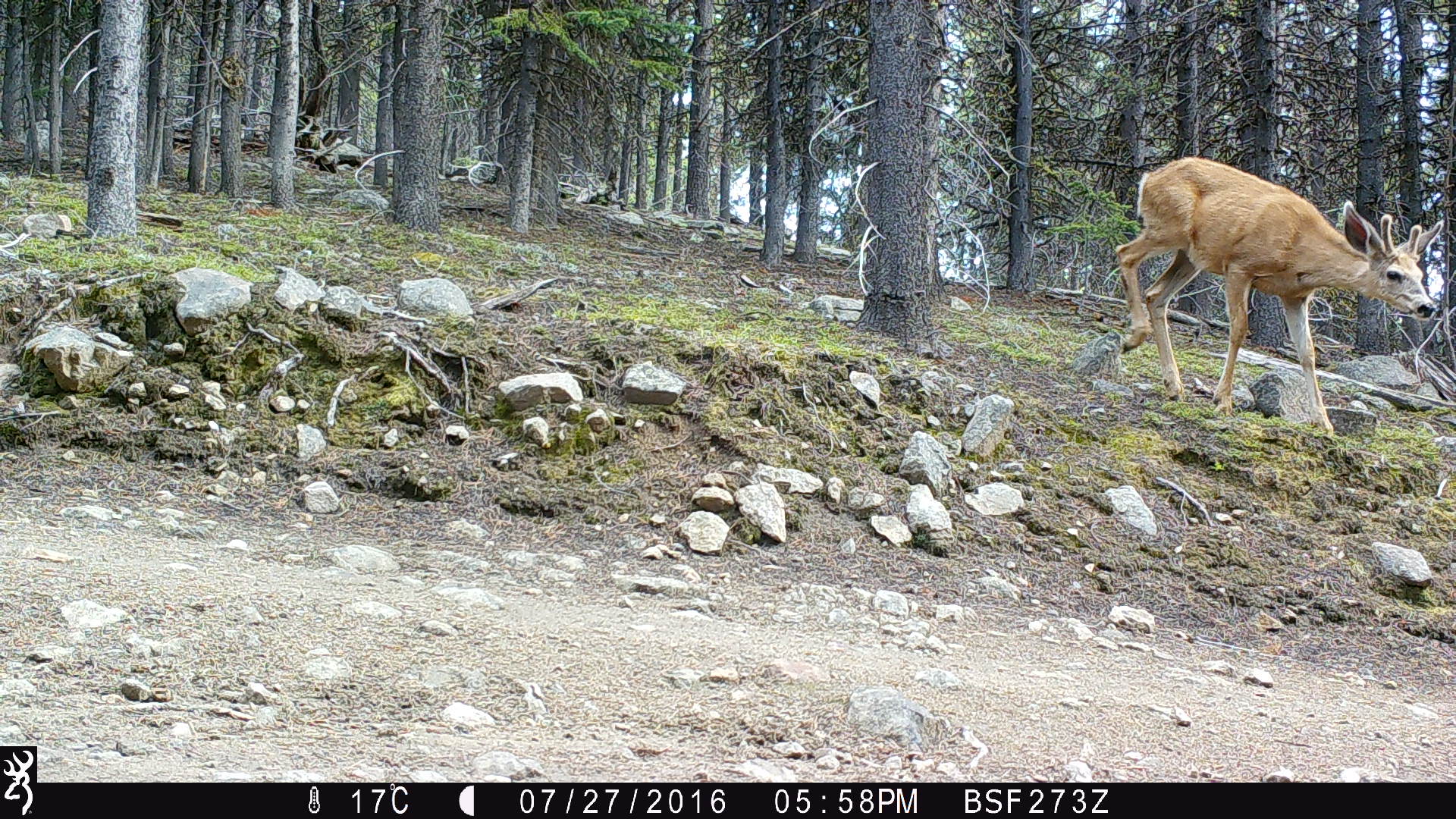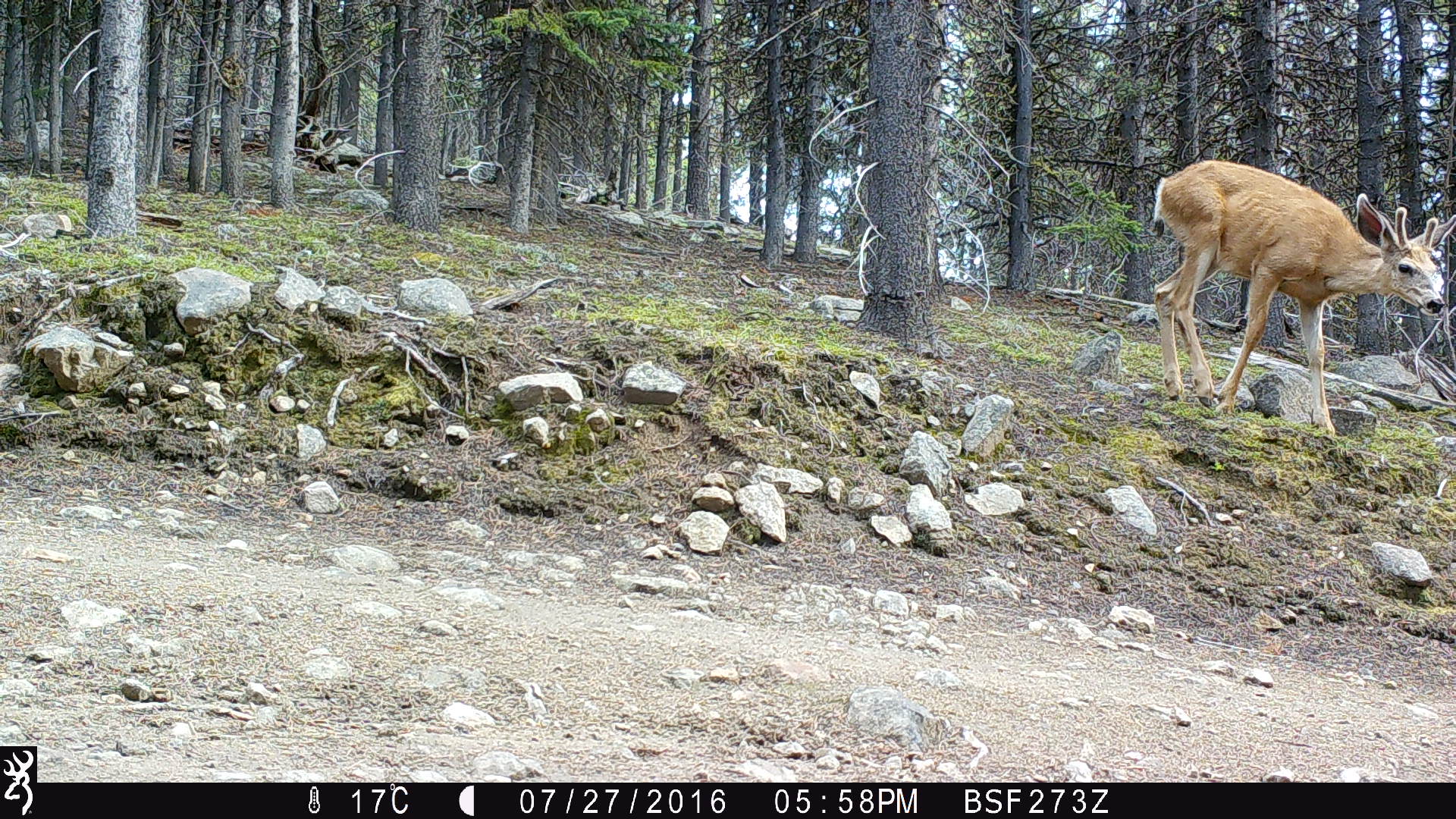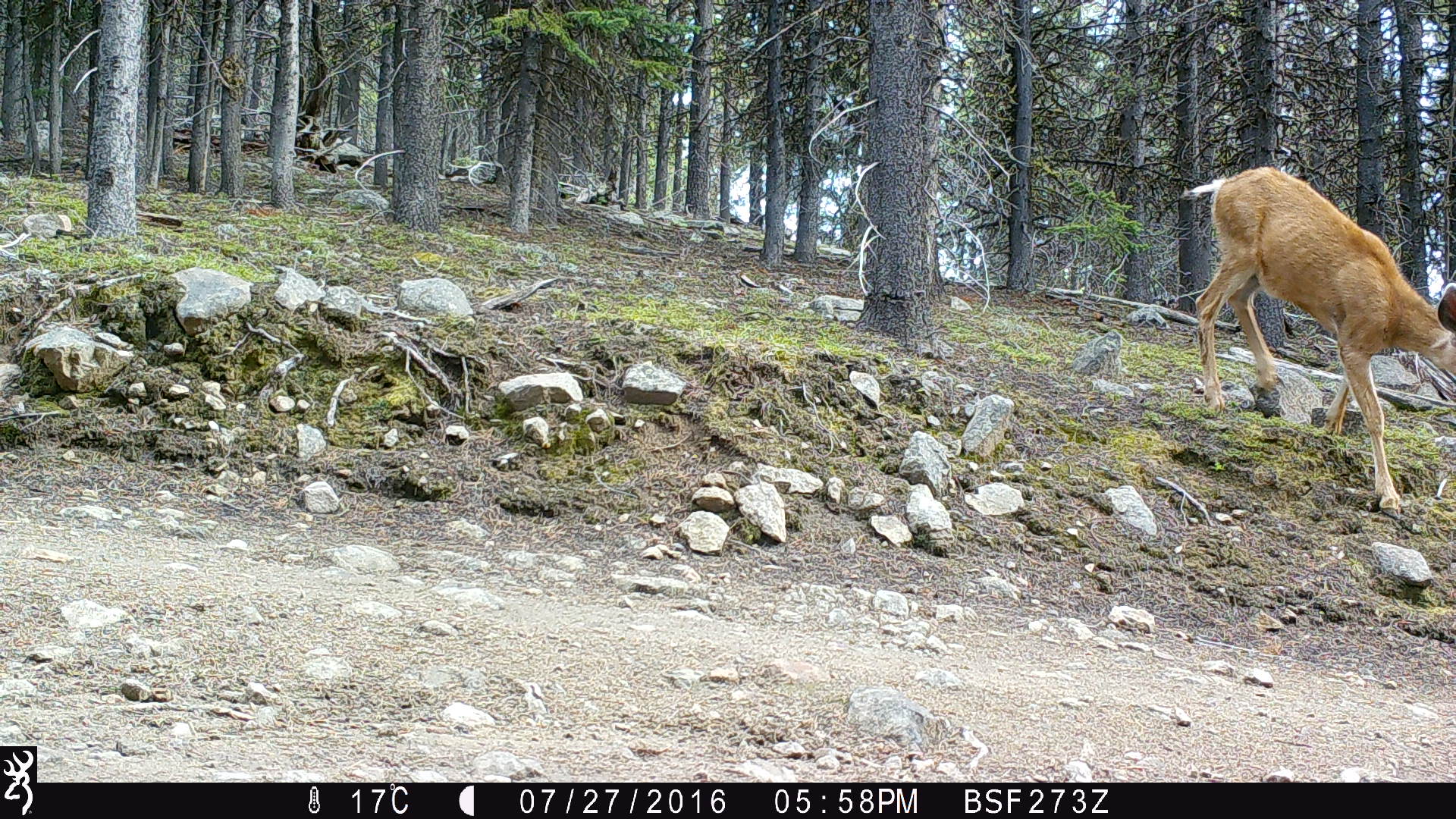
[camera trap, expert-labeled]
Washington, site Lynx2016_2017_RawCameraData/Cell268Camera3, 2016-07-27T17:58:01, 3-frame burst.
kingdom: Animalia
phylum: Chordata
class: Mammalia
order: Artiodactyla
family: Cervidae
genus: Odocoileus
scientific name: Odocoileus hemionus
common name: mule deer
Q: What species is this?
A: Odocoileus hemionus (mule deer).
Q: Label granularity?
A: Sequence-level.